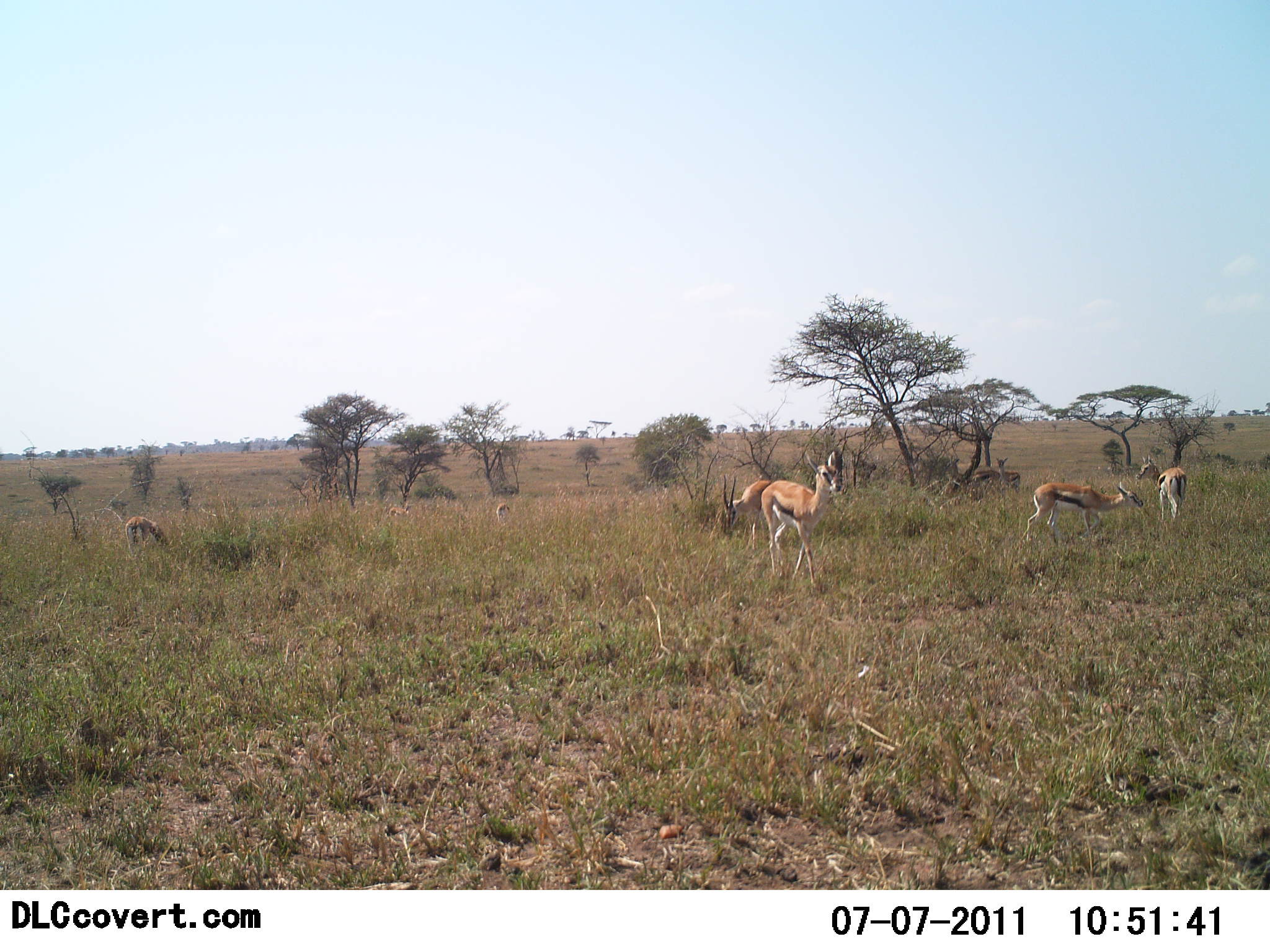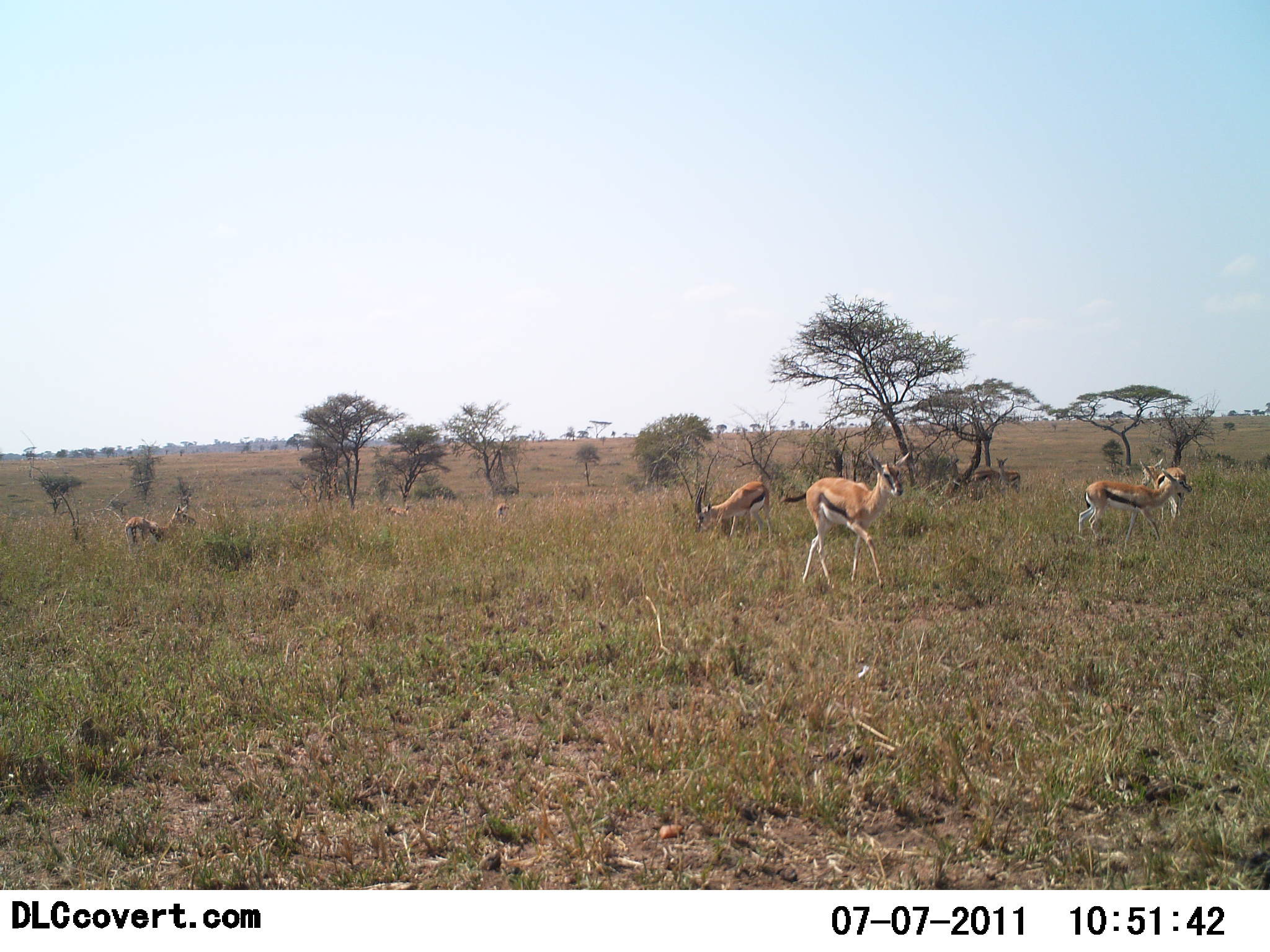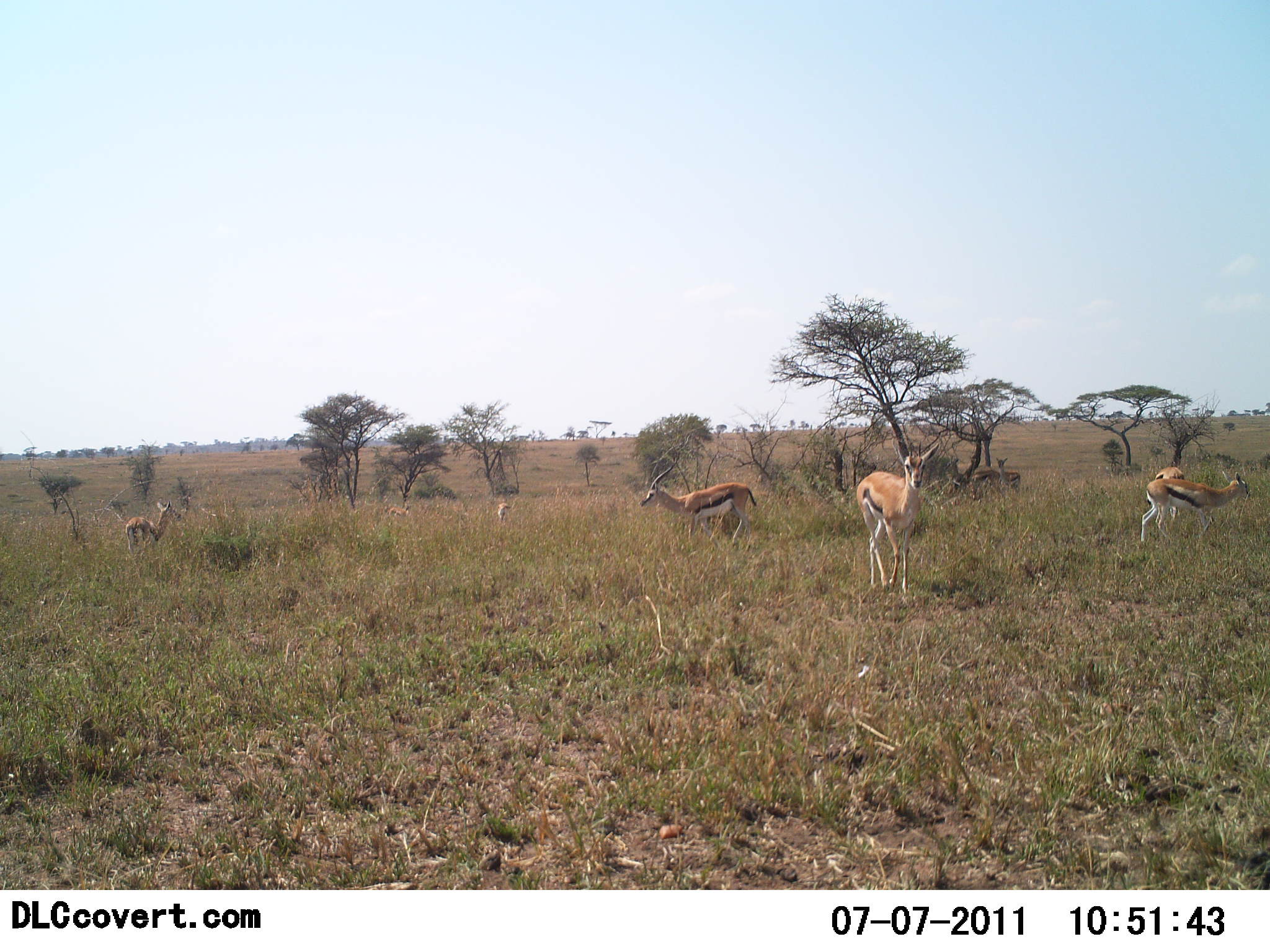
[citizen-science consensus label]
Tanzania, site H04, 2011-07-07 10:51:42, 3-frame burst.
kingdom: Animalia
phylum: Chordata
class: Mammalia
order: Artiodactyla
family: Bovidae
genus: Eudorcas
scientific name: Eudorcas thomsonii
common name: thomson's gazelle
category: gazellethomsons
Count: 6.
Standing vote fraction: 46%.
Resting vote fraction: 8%.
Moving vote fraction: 69%.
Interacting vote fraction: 8%.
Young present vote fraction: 0%.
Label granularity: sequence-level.